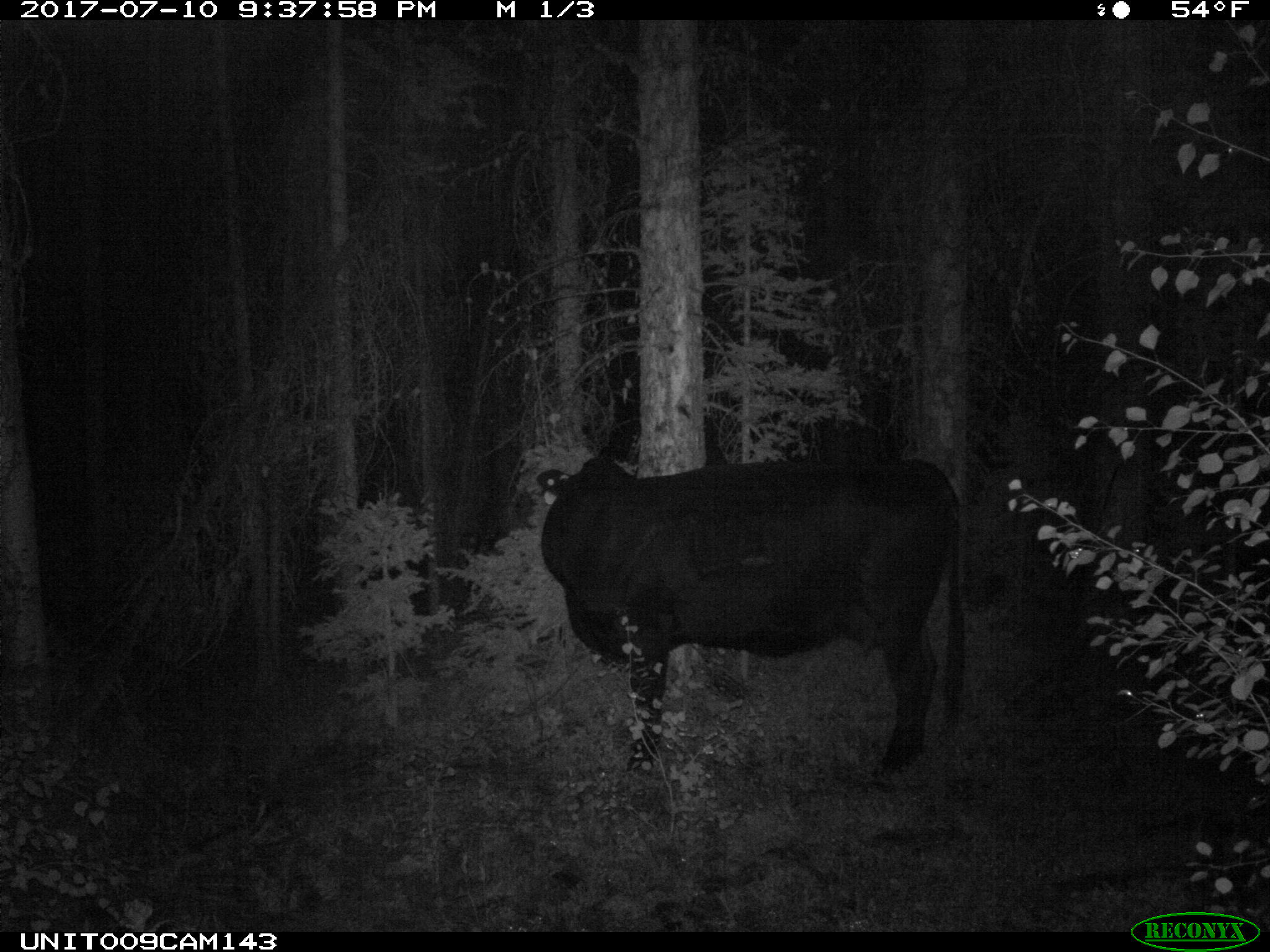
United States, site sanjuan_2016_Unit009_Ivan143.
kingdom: Animalia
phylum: Chordata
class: Mammalia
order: Artiodactyla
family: Bovidae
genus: Bos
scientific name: Bos taurus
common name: domestic cow